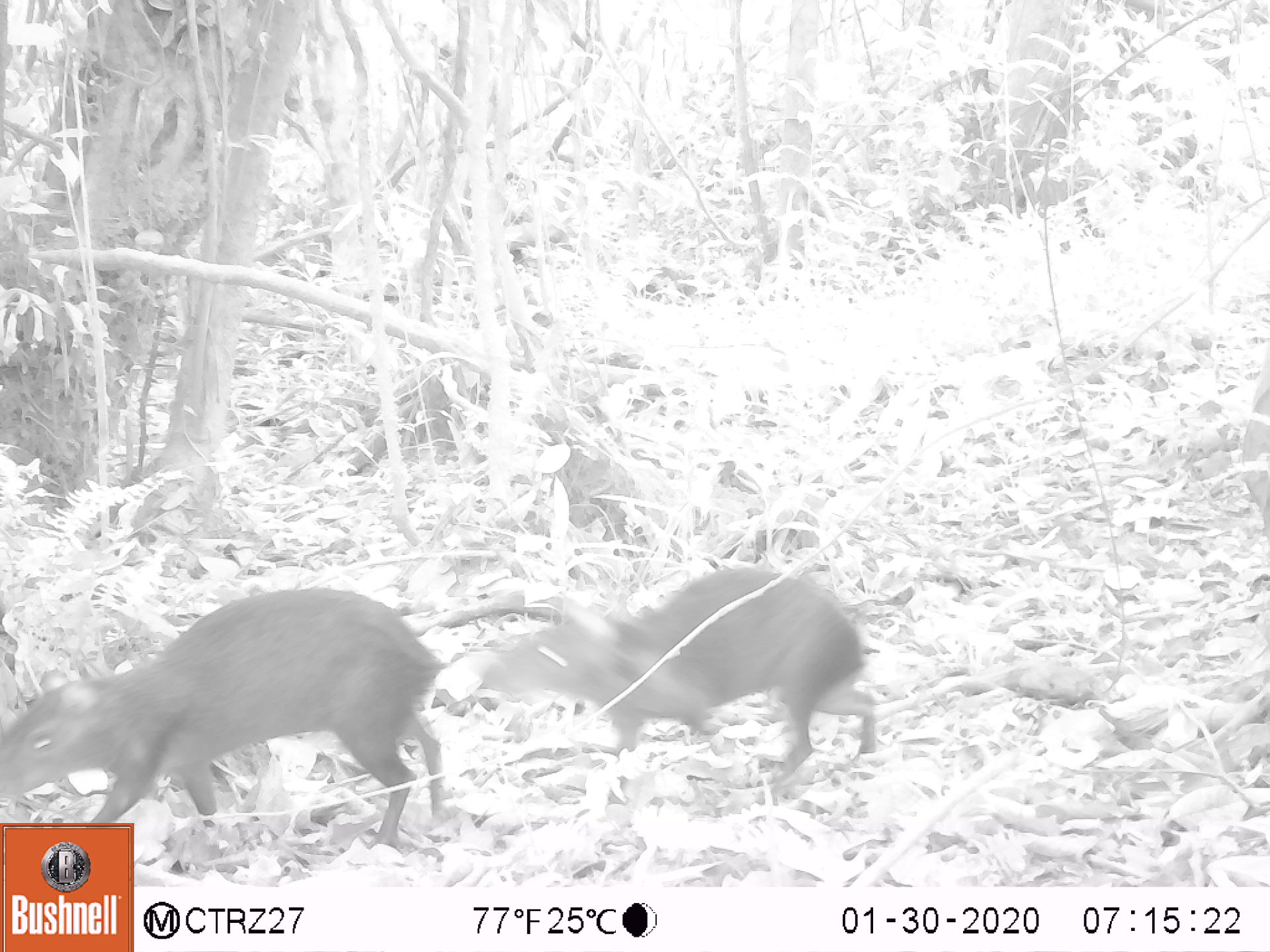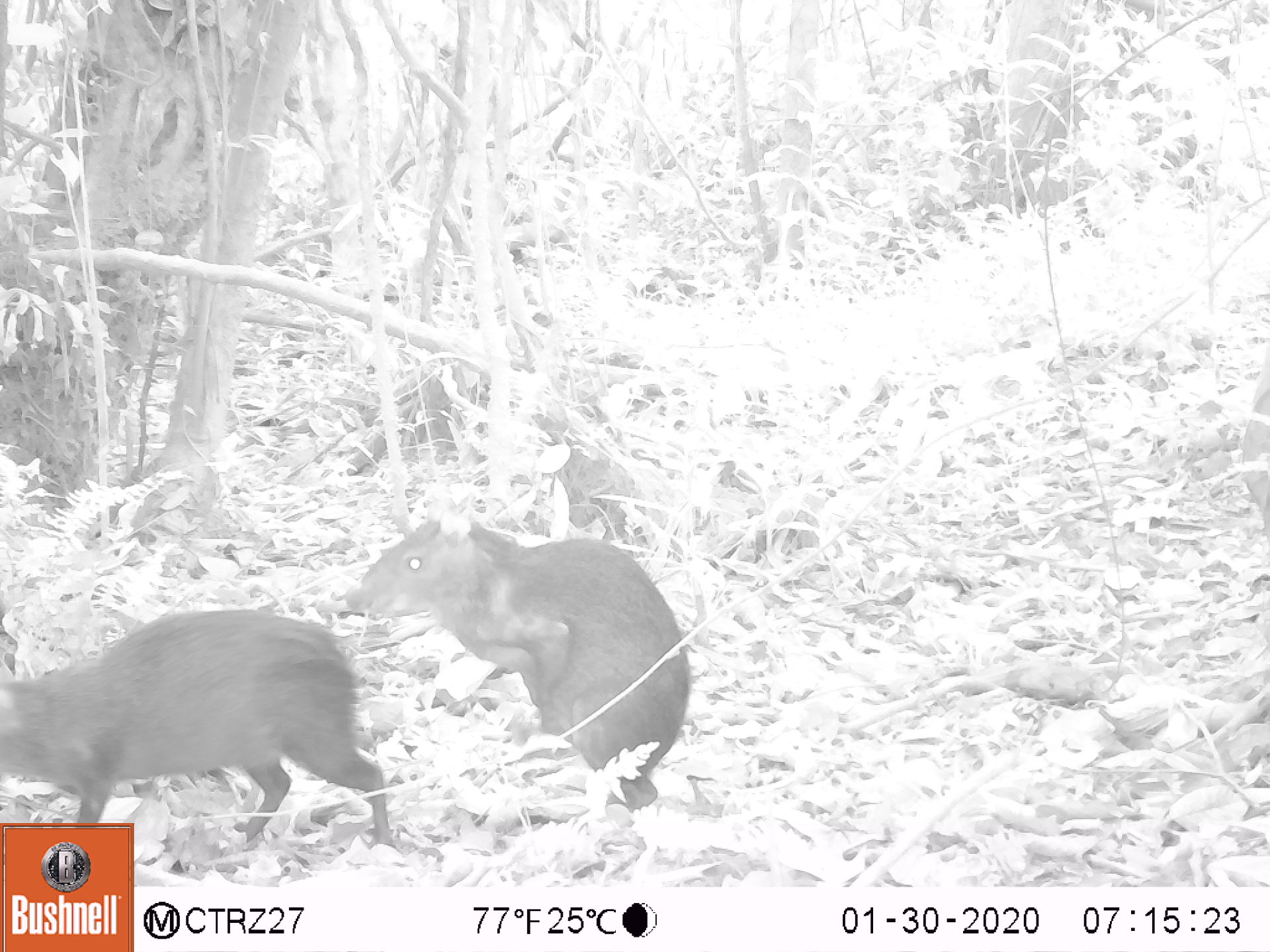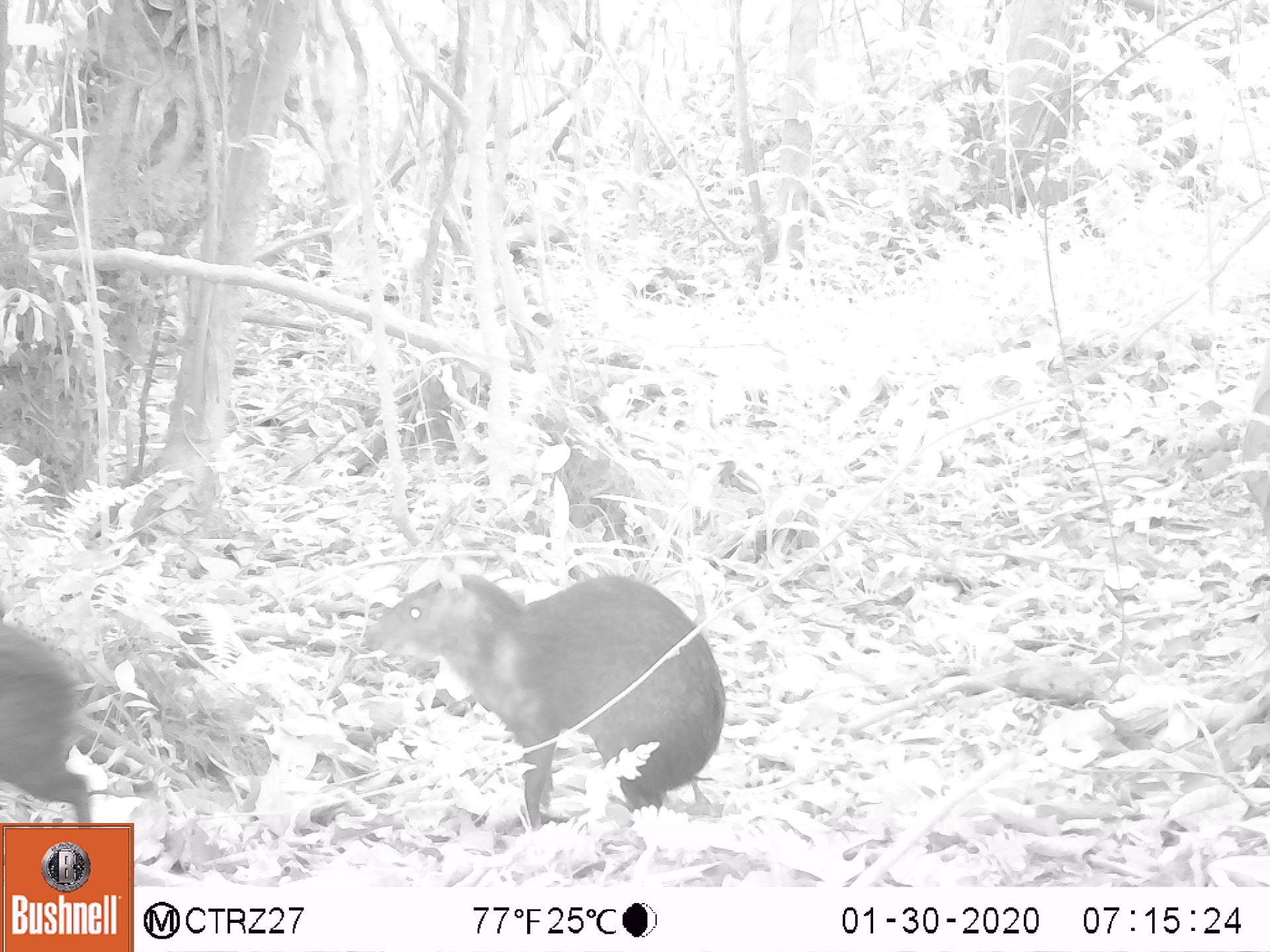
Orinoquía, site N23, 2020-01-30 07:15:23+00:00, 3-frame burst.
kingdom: Animalia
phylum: Chordata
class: Mammalia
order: Rodentia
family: Dasyproctidae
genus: Dasyprocta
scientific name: Dasyprocta fuliginosa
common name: black agouti